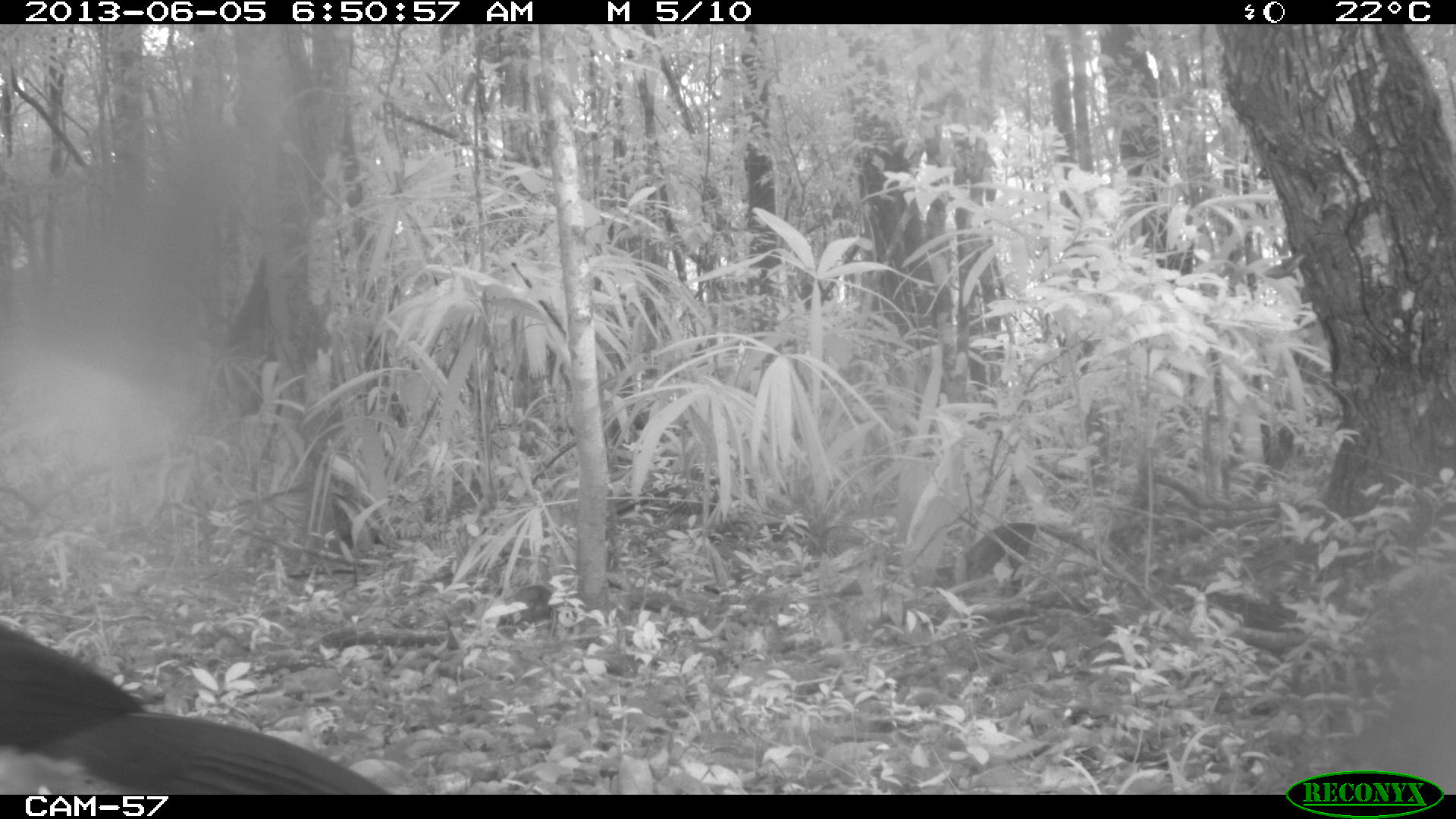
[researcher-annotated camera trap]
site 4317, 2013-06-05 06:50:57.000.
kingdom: Animalia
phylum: Chordata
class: Aves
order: Galliformes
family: Cracidae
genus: Crax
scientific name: Crax rubra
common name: great curassow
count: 1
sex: male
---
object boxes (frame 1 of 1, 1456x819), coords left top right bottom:
crax rubra: 0 617 389 793